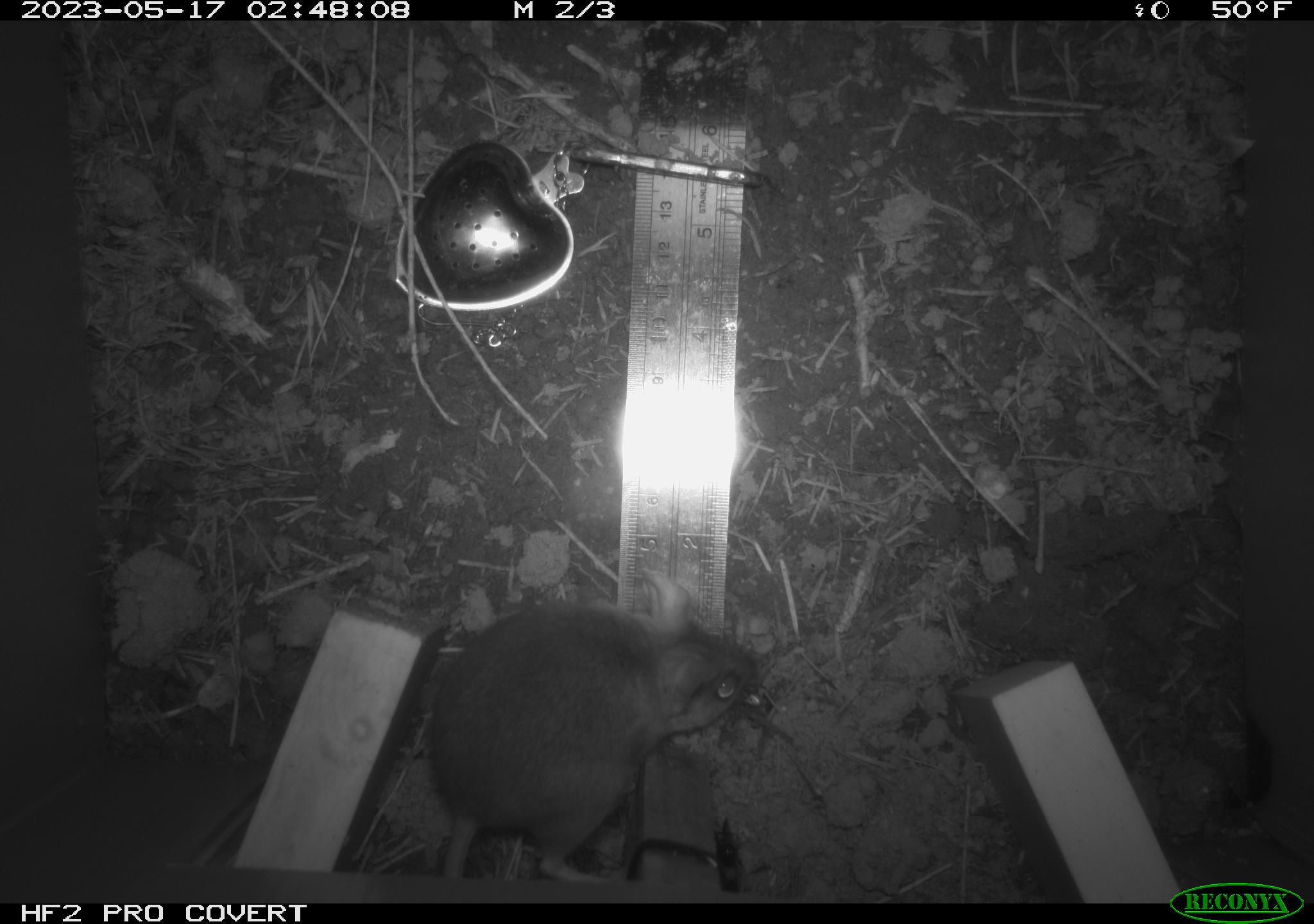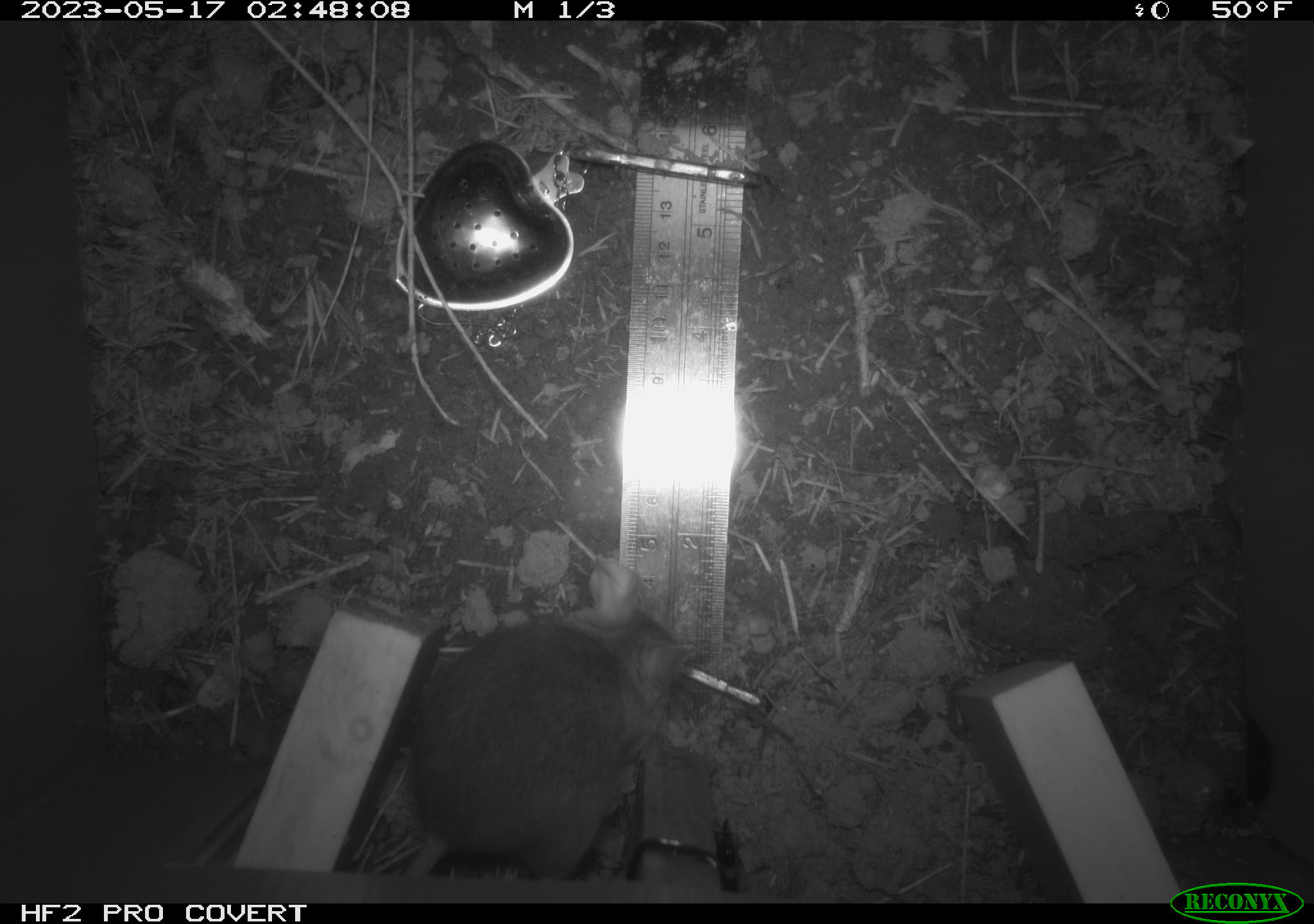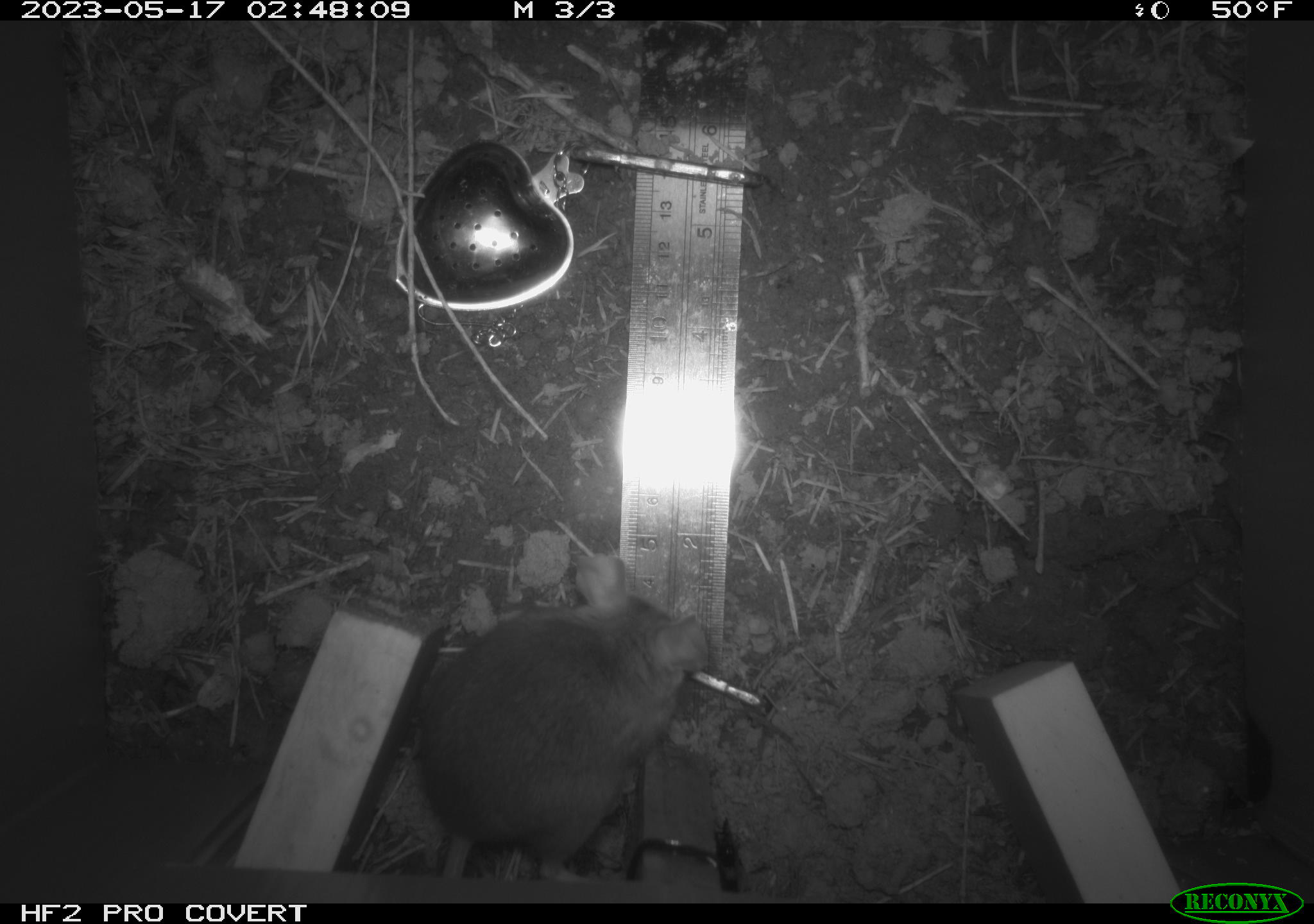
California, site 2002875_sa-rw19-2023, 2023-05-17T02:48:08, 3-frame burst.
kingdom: Animalia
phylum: Chordata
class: Mammalia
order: Rodentia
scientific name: Rodentia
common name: mouse species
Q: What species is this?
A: Mouse species (Rodentia).